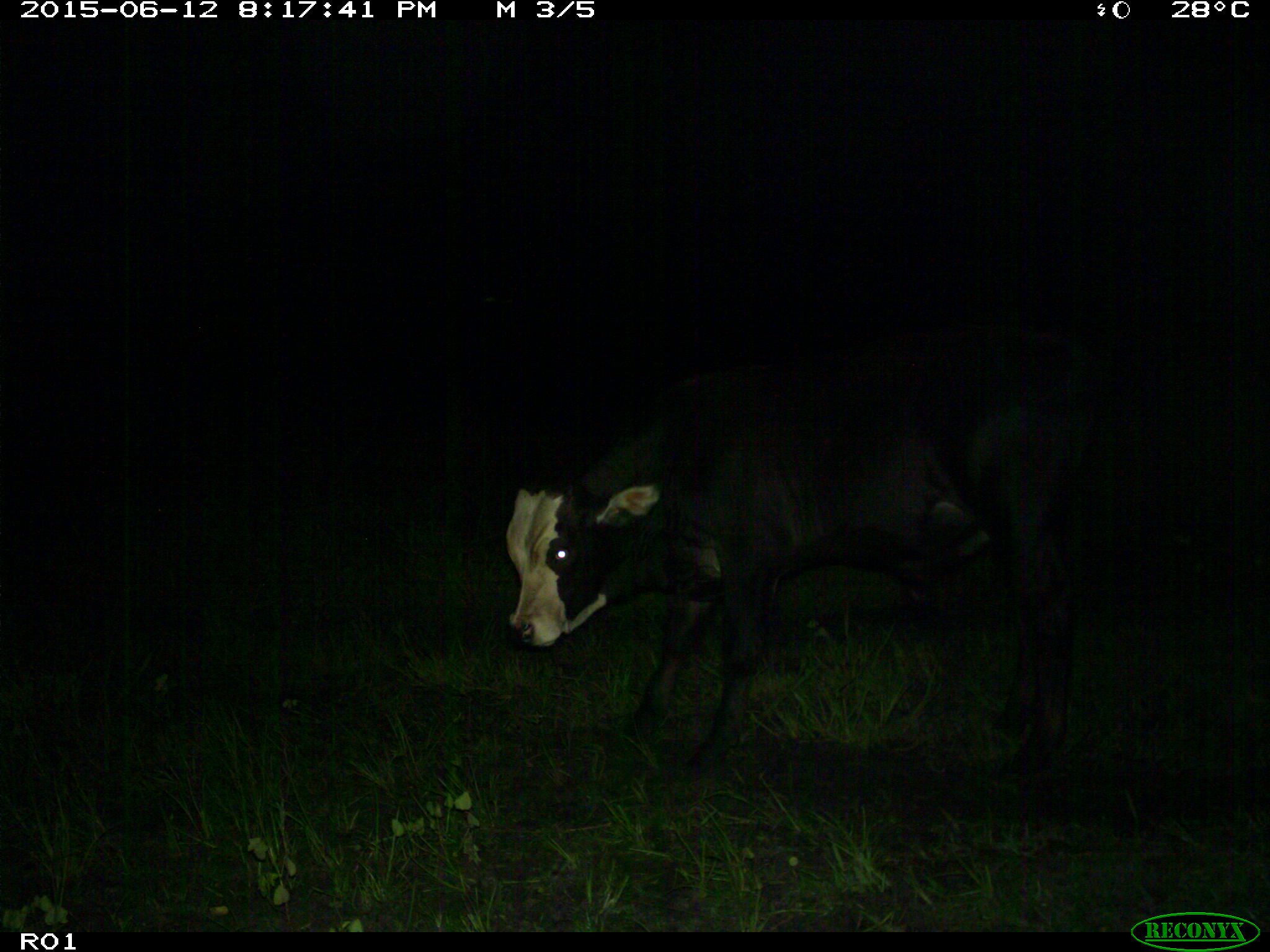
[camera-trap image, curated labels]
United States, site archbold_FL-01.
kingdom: Animalia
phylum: Chordata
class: Mammalia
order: Artiodactyla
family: Bovidae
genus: Bos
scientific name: Bos taurus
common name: domestic cow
Bos taurus (domestic cow).